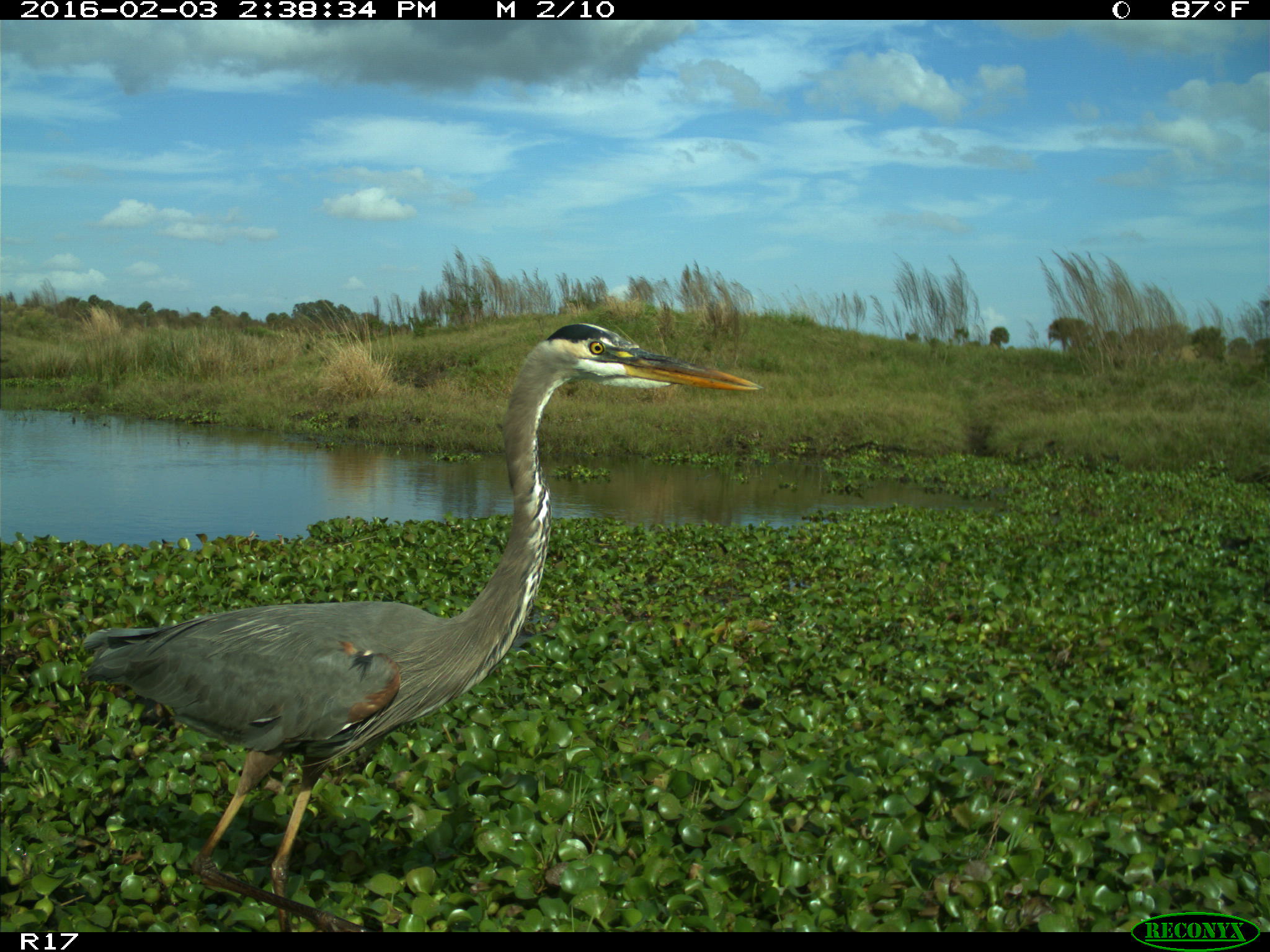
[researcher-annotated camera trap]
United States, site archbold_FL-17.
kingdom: Animalia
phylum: Chordata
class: Aves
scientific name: Aves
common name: birds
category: unidentified bird